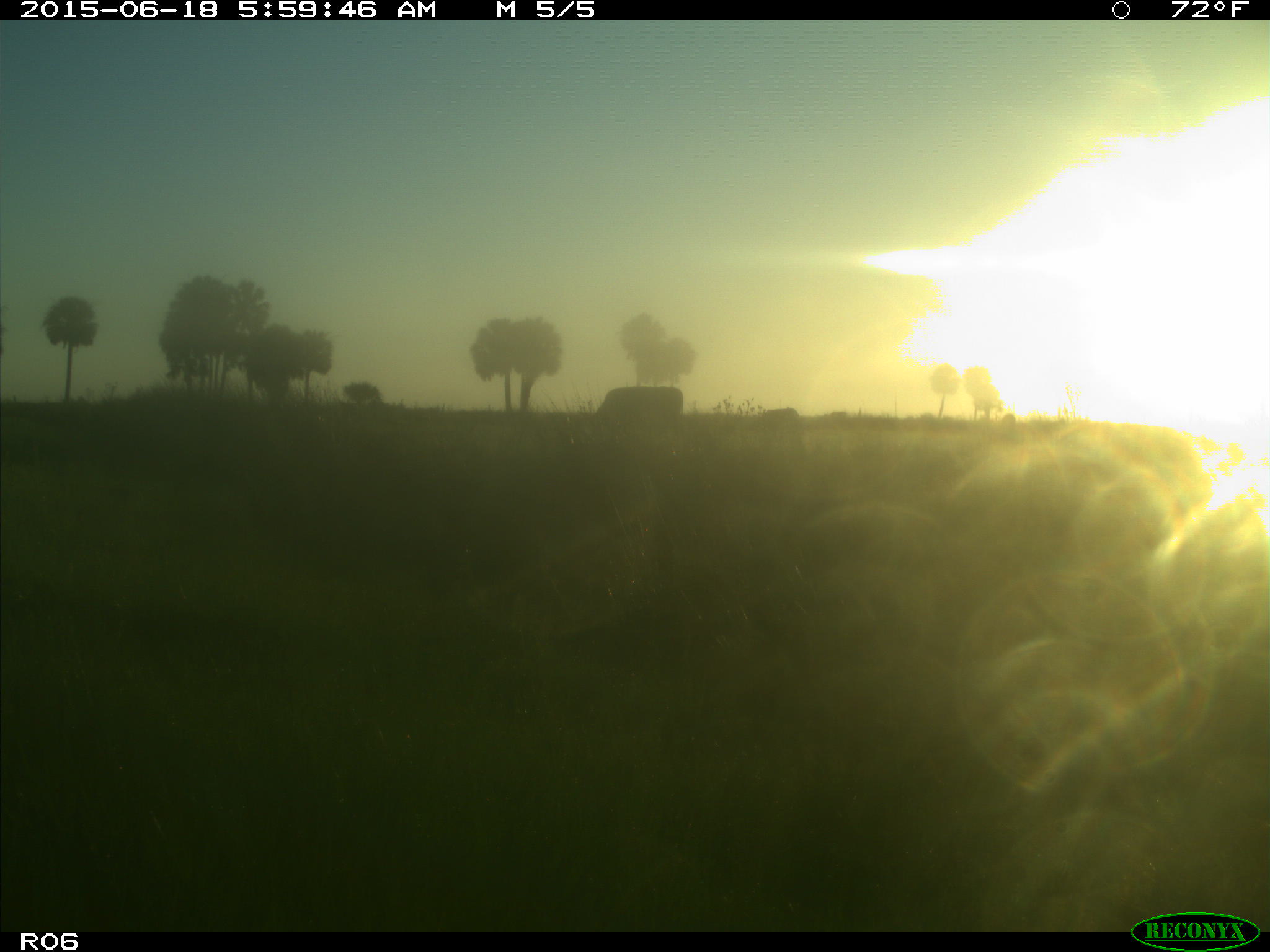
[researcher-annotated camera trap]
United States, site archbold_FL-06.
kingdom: Animalia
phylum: Chordata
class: Mammalia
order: Artiodactyla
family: Bovidae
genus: Bos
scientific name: Bos taurus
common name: domestic cow